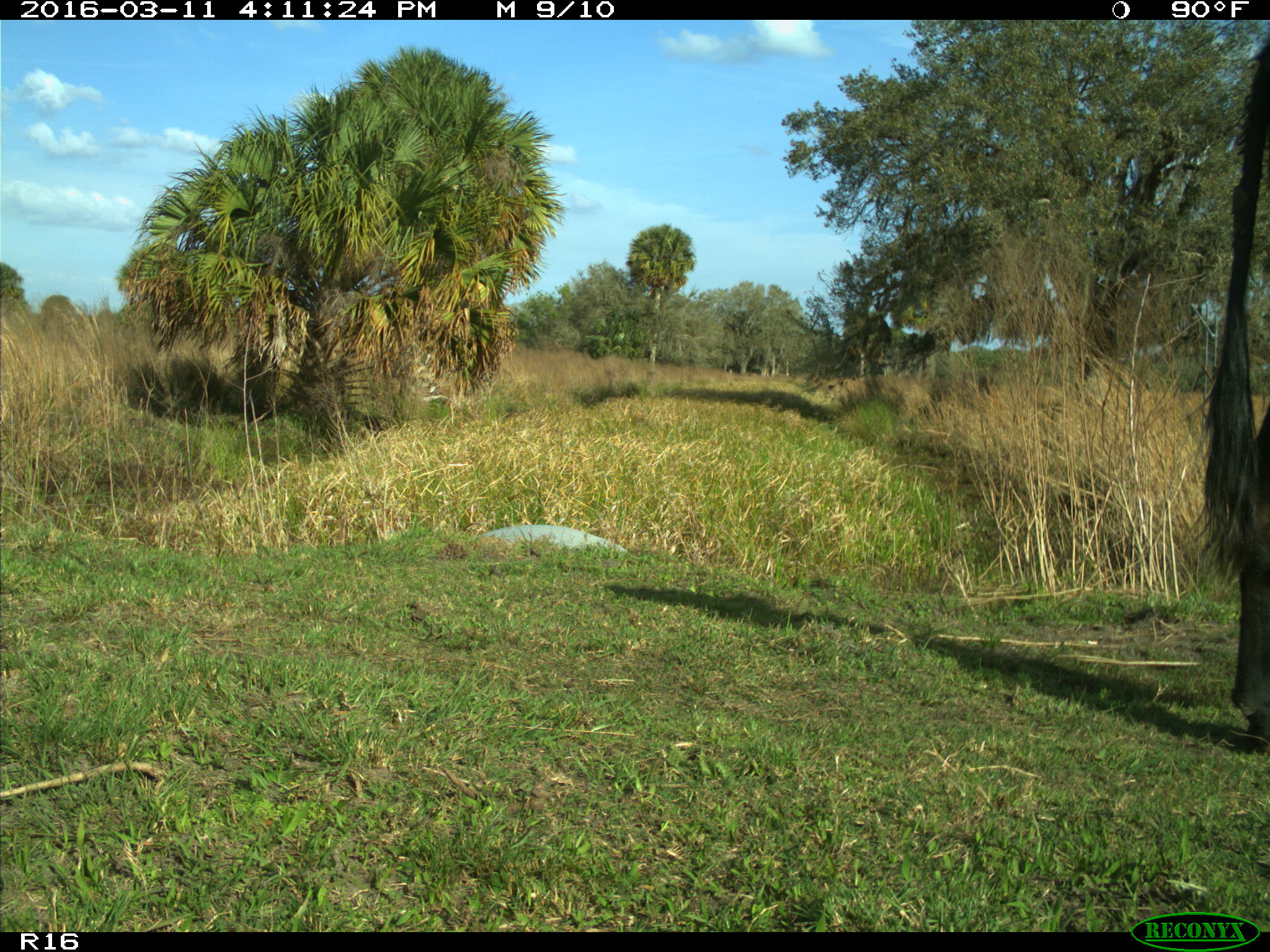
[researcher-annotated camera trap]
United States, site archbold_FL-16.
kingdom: Animalia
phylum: Chordata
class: Mammalia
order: Artiodactyla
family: Bovidae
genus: Bos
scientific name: Bos taurus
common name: domestic cow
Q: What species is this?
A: Bos taurus (domestic cow).